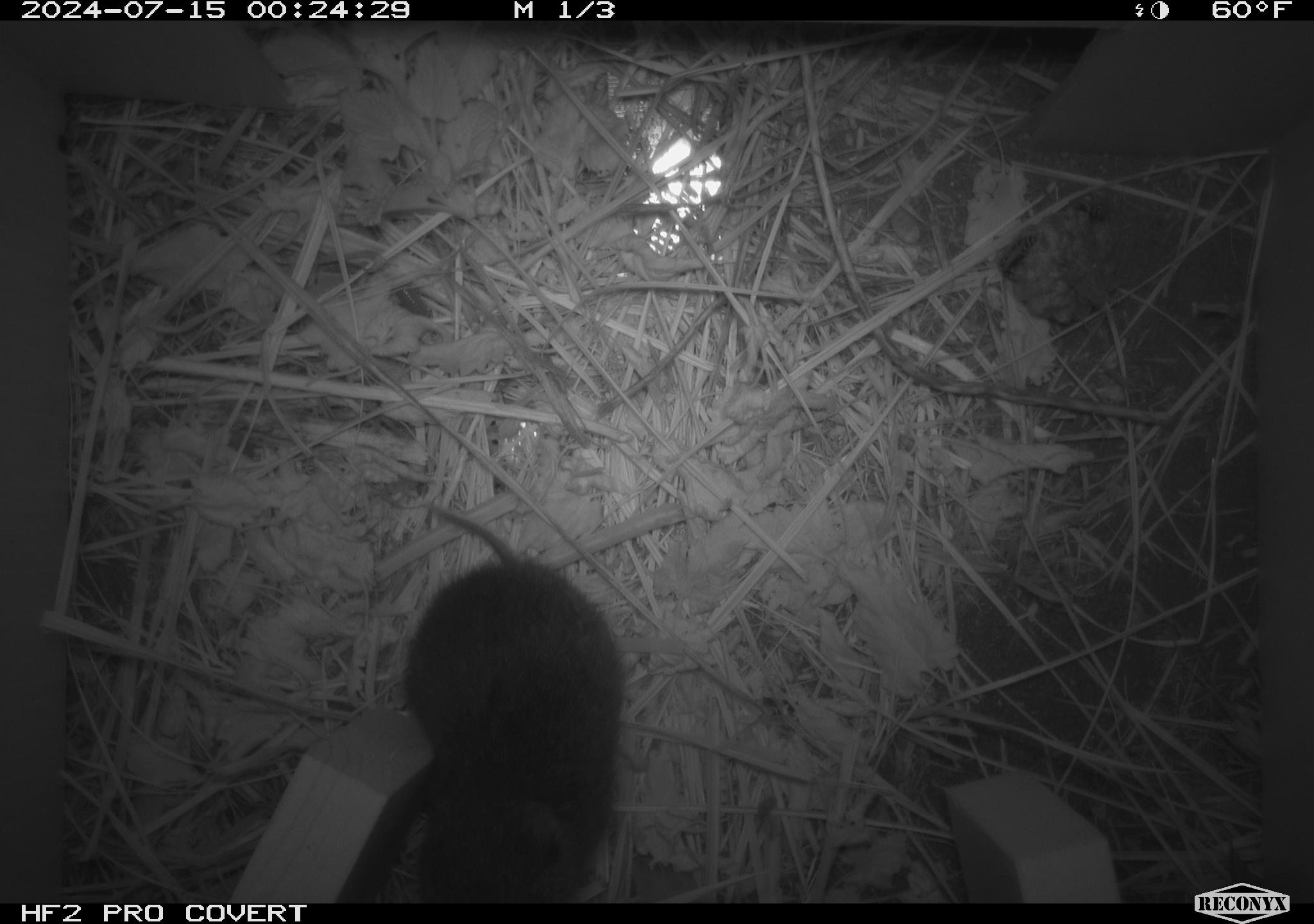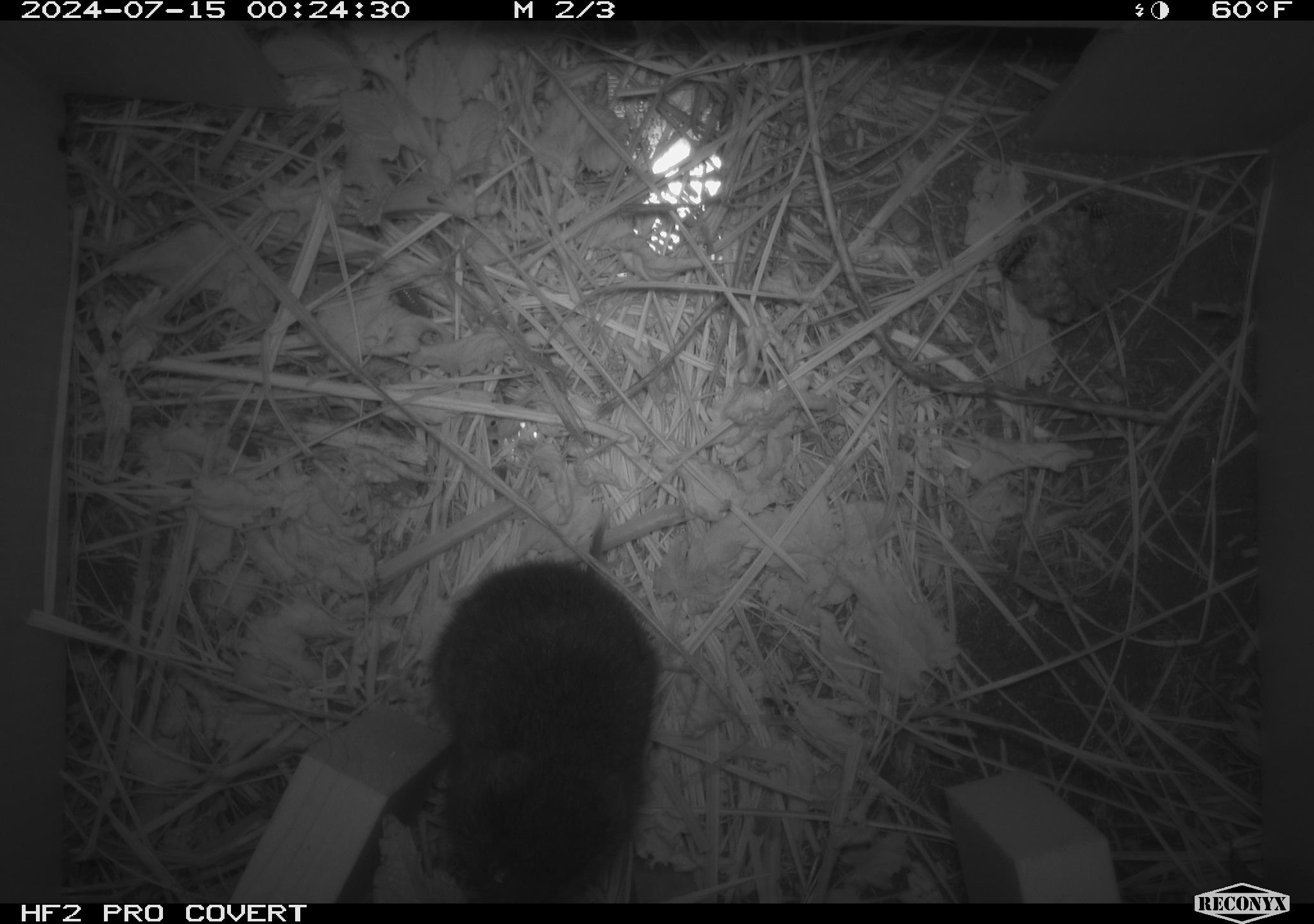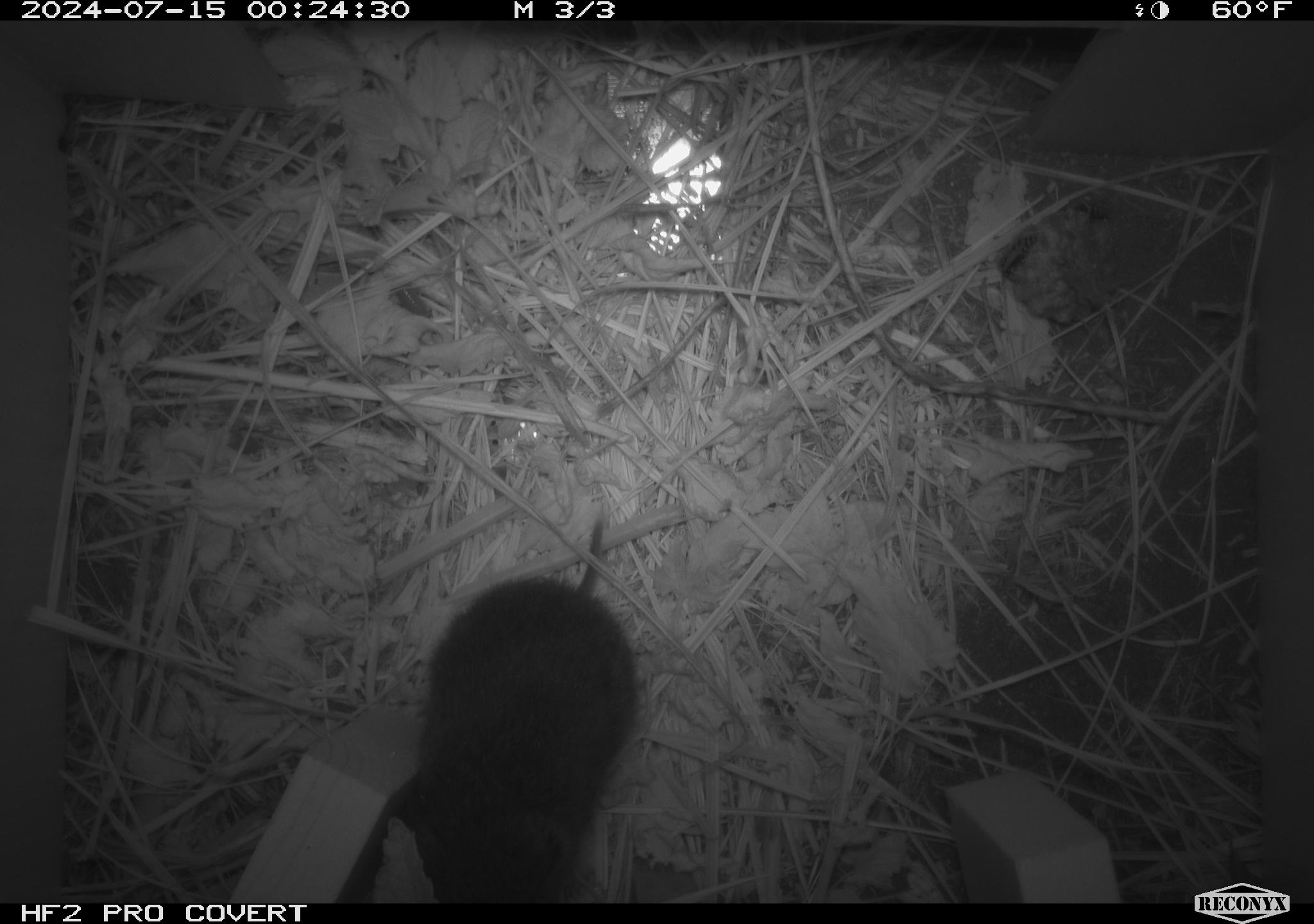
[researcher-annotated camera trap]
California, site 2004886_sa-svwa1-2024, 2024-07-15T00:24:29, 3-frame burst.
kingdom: Animalia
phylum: Arthropoda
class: Insecta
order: Hymenoptera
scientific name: Hymenoptera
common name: ants, bees, wasps, and sawflies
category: hymenoptera order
Hymenoptera order (ants, bees, wasps, and sawflies) (Hymenoptera).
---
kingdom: Animalia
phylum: Chordata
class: Mammalia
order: Rodentia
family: Cricetidae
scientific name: Arvicolinae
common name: voles, lemmings, and muskrats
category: arvicolinae subfamily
Arvicolinae subfamily (voles, lemmings, and muskrats) (Arvicolinae).